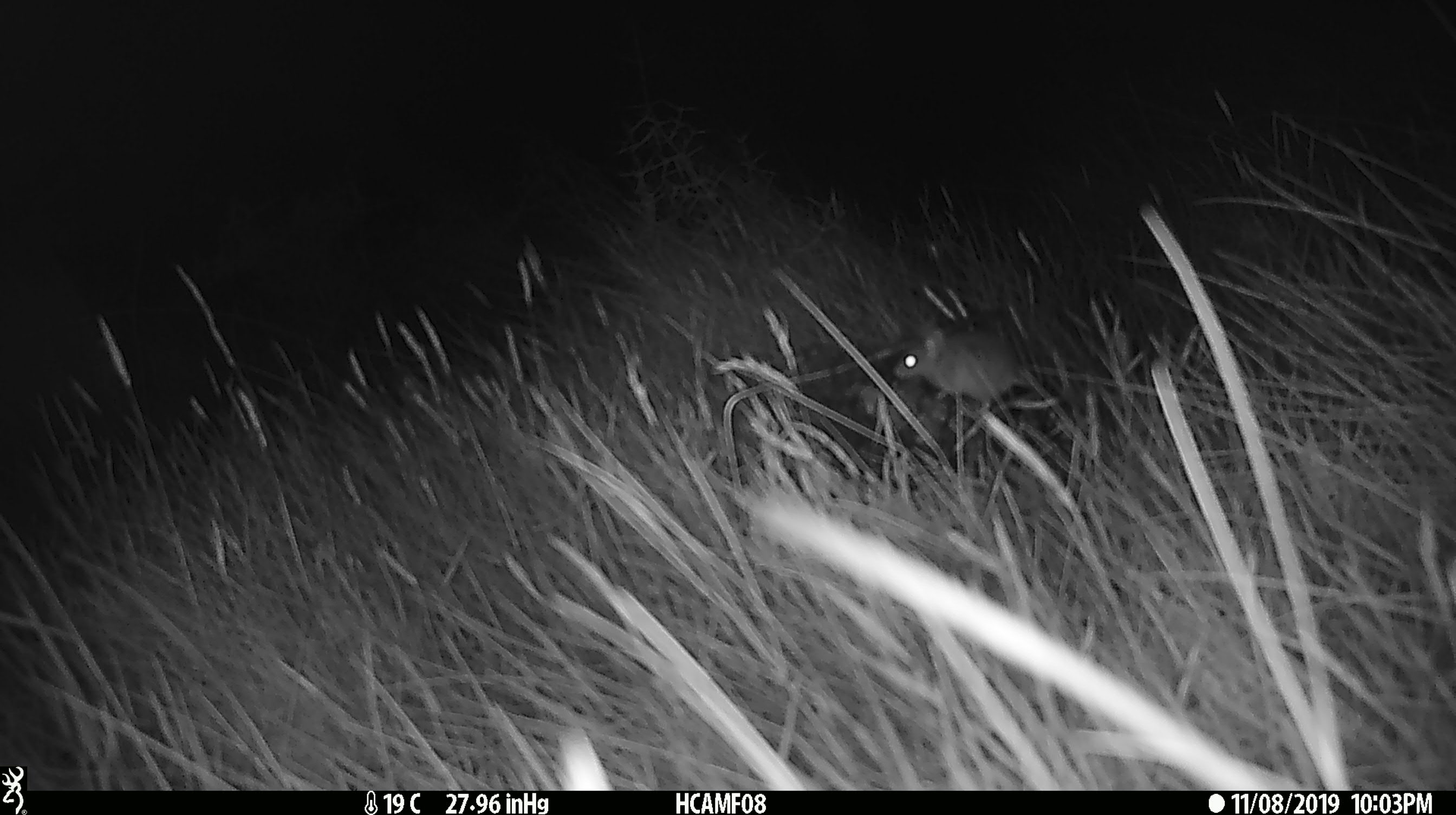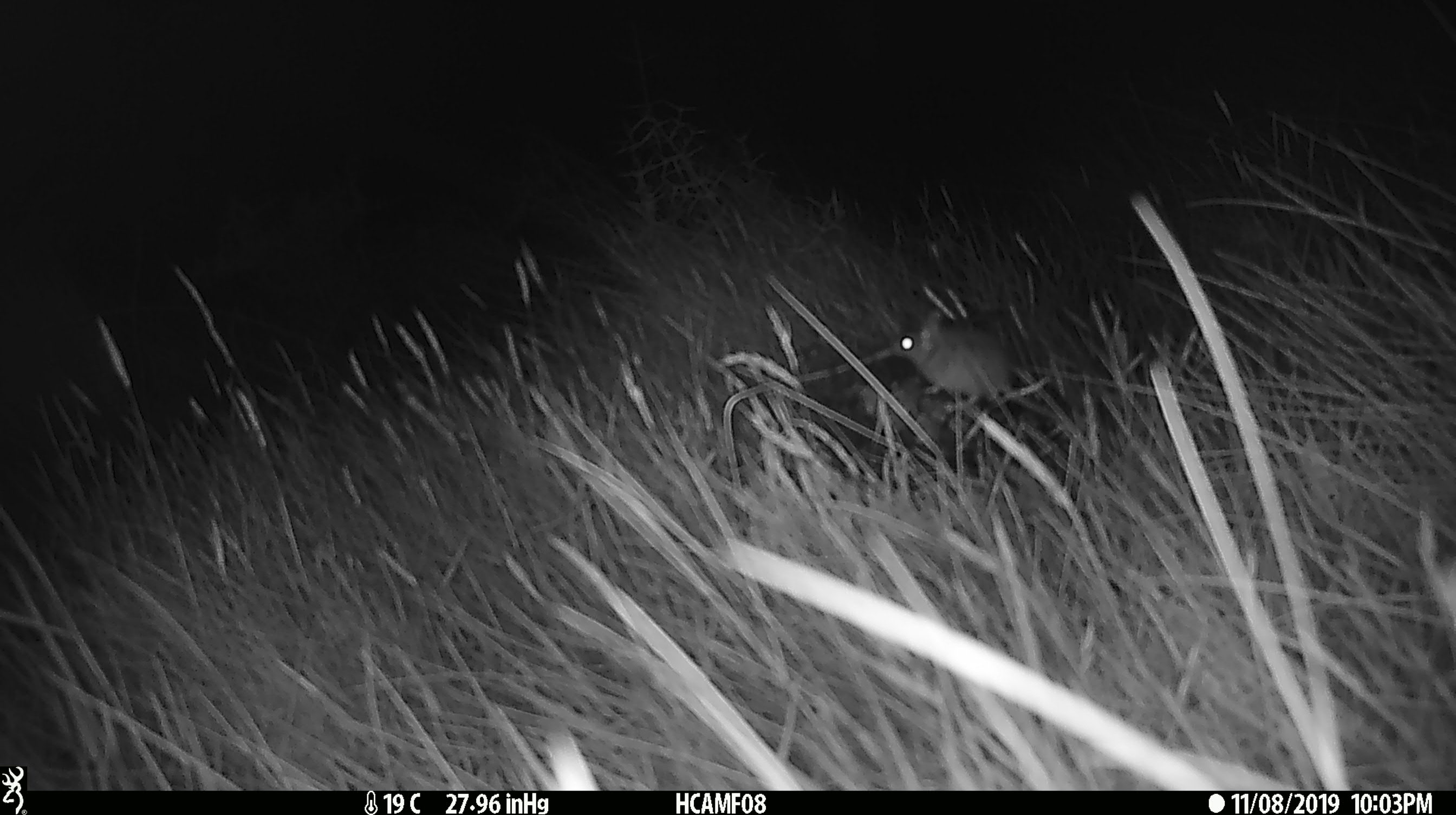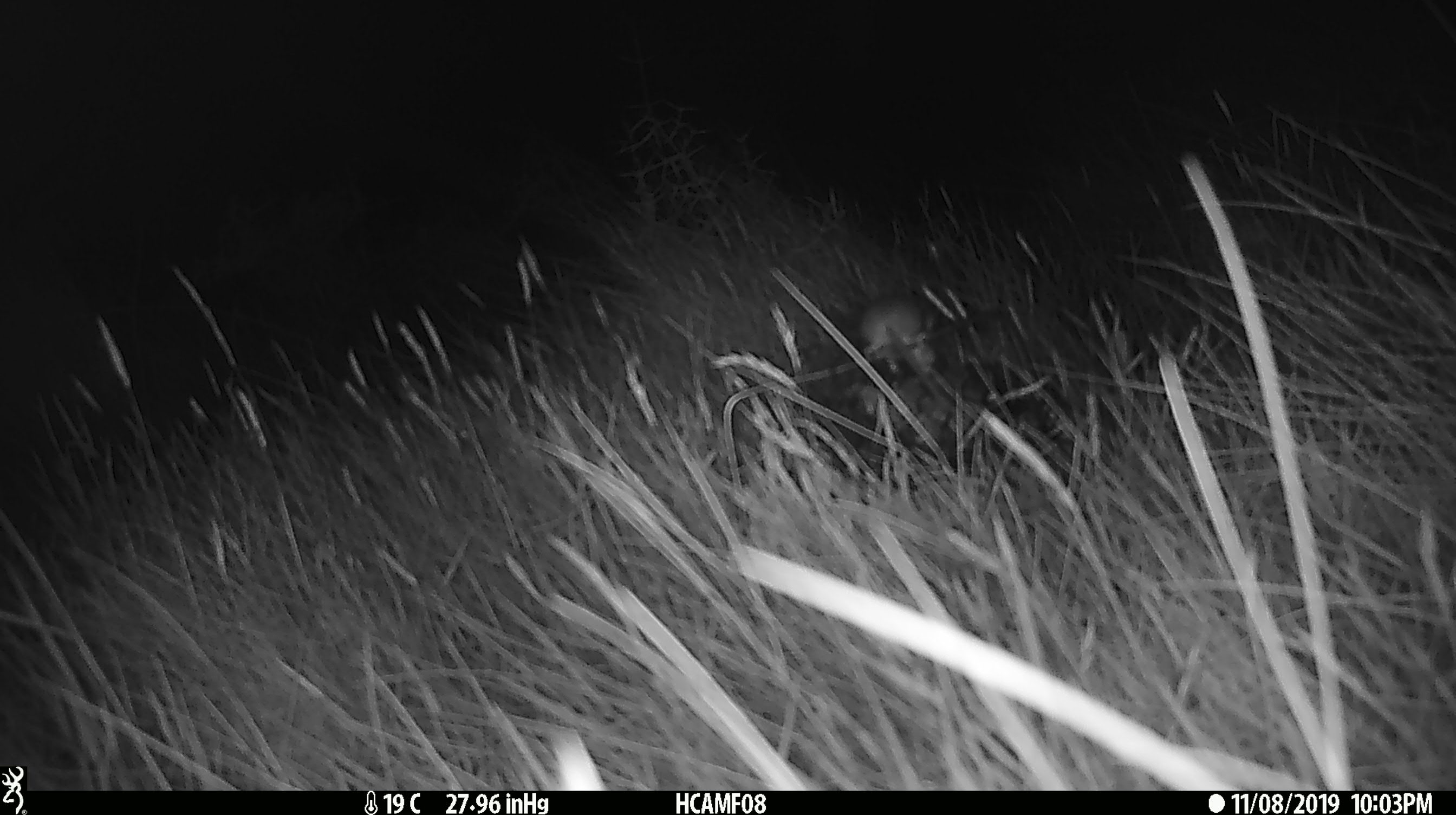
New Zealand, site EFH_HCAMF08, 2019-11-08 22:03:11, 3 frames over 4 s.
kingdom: Animalia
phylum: Chordata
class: Mammalia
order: Rodentia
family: Muridae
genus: Mus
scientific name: Mus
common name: mouse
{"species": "mouse (Mus)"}